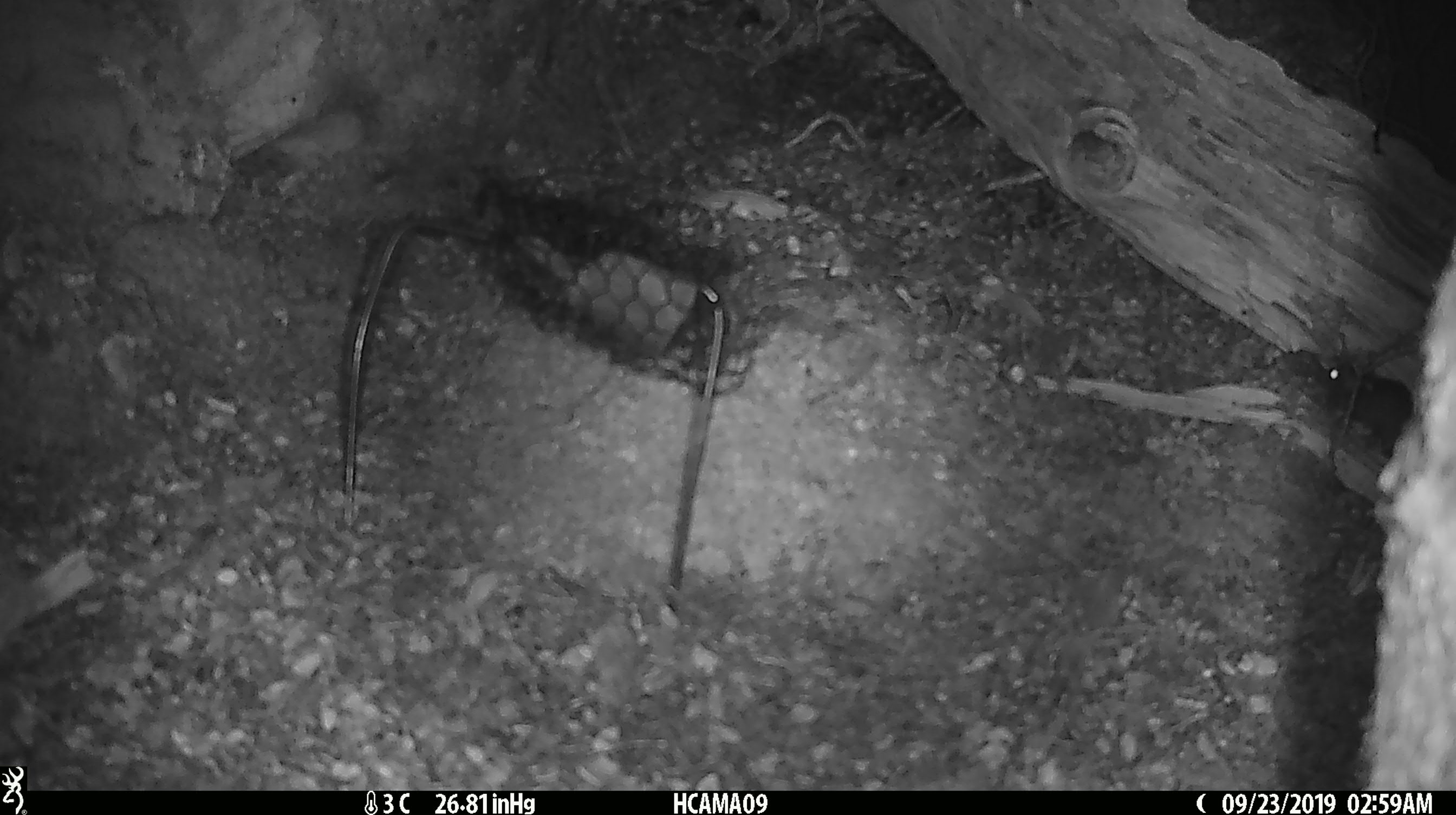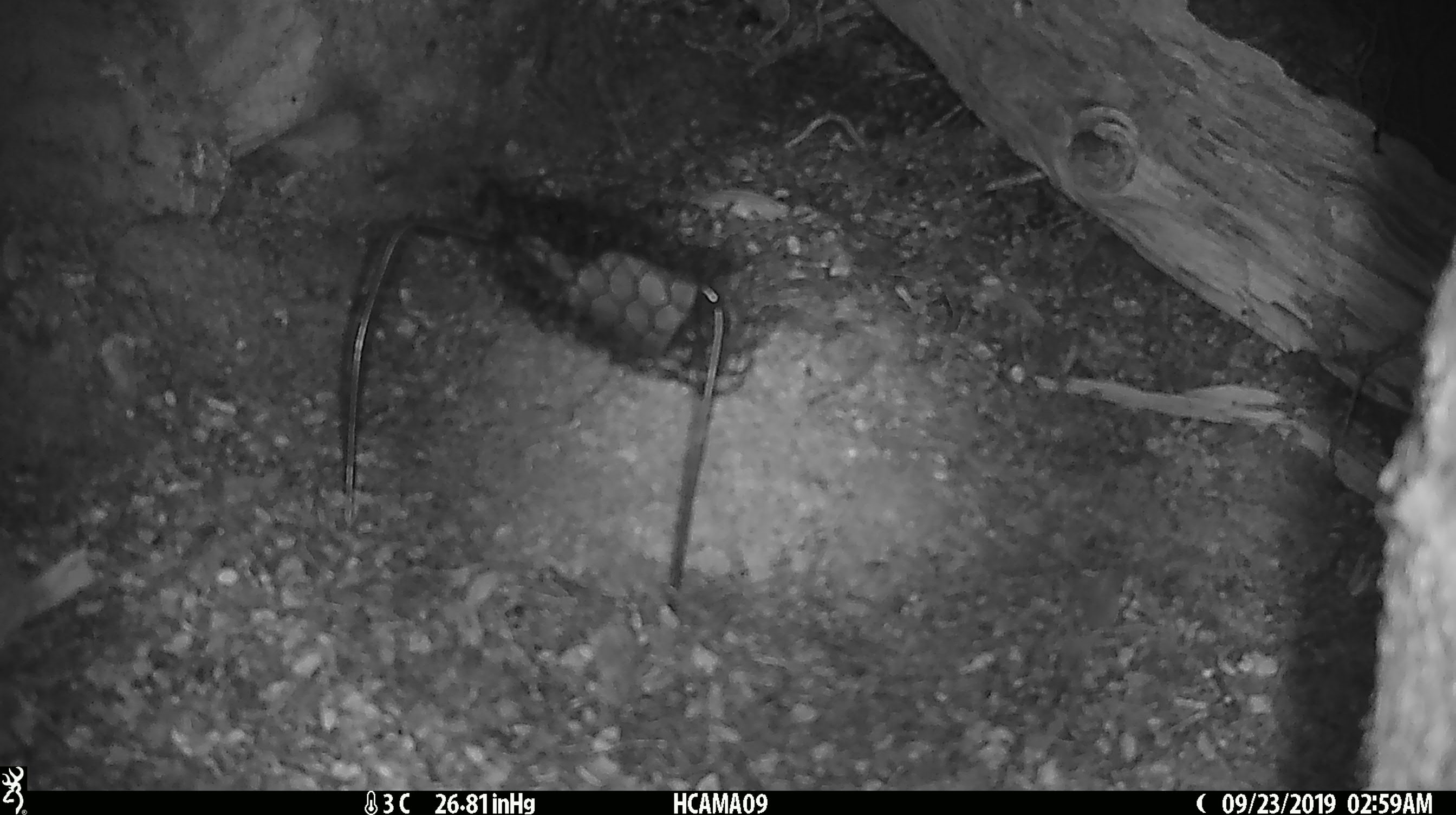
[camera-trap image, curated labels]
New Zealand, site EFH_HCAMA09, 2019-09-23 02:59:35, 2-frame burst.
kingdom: Animalia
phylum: Chordata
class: Mammalia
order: Rodentia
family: Muridae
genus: Mus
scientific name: Mus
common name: mouse